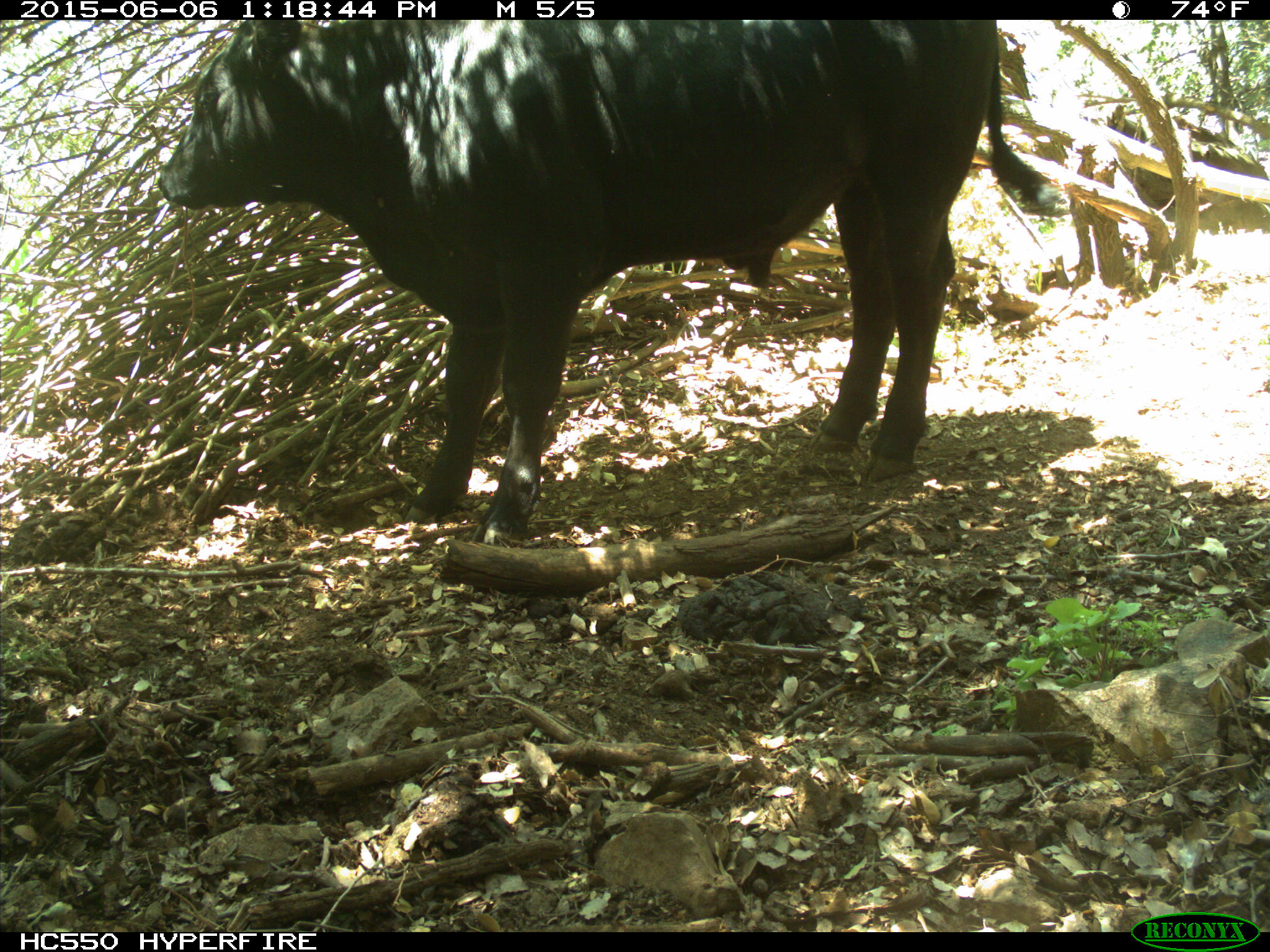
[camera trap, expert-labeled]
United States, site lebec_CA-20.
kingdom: Animalia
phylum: Chordata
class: Mammalia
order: Artiodactyla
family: Bovidae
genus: Bos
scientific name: Bos taurus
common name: domestic cow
Bos taurus (domestic cow).